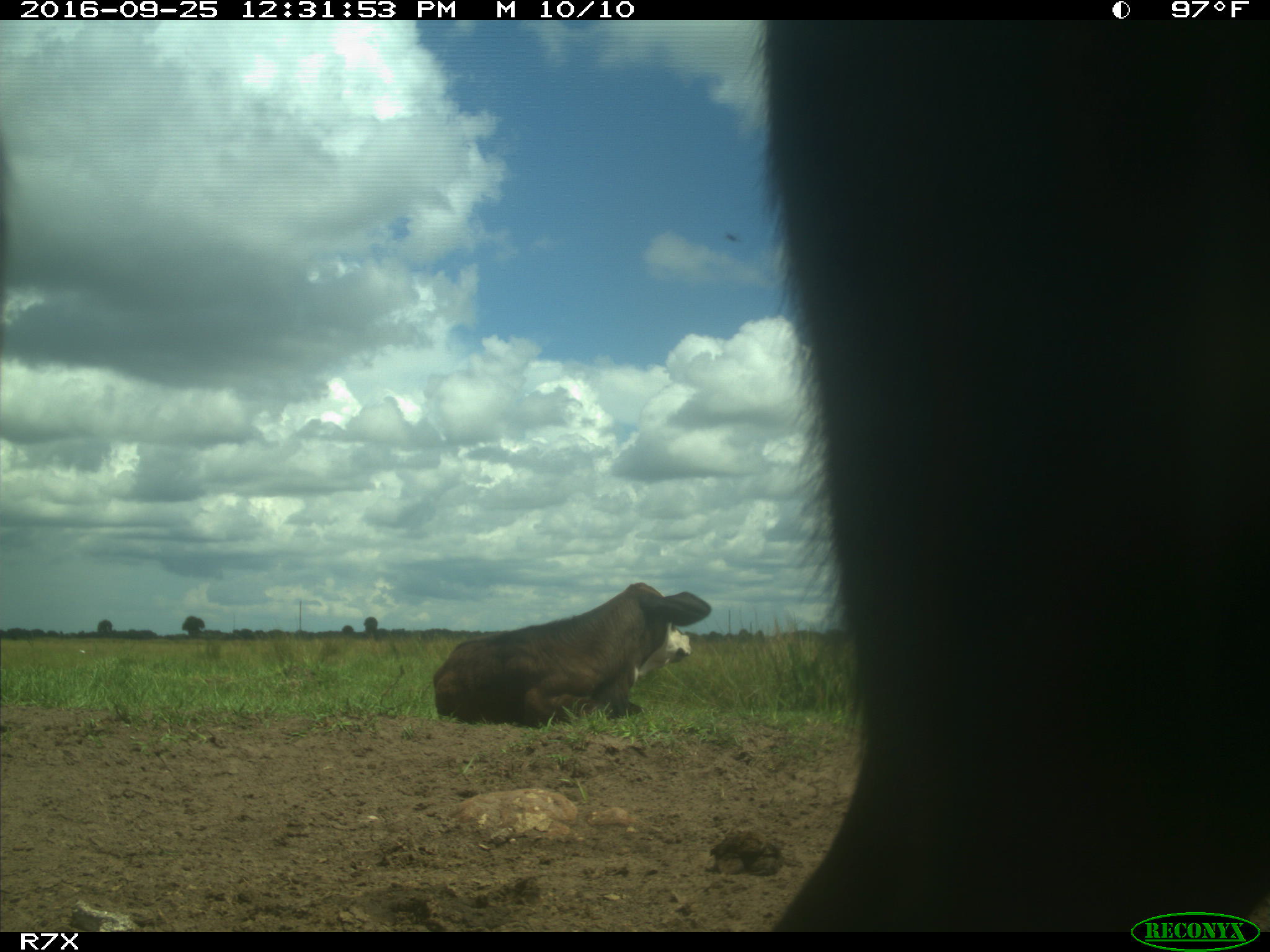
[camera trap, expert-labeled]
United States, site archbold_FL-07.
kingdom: Animalia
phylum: Chordata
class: Mammalia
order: Artiodactyla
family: Bovidae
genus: Bos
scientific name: Bos taurus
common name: domestic cow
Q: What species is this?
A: Bos taurus (domestic cow).